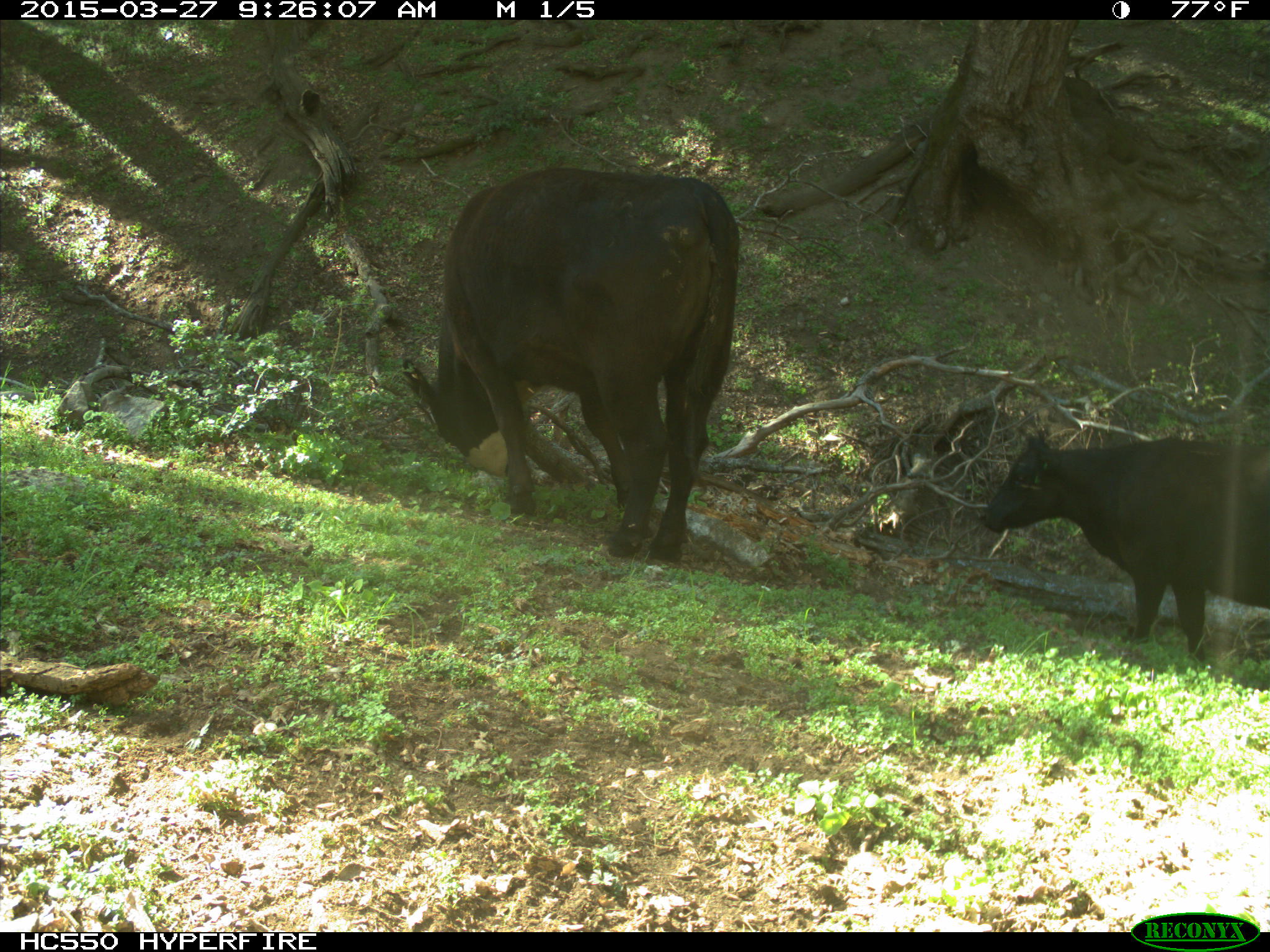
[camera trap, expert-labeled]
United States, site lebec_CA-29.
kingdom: Animalia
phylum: Chordata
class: Mammalia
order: Artiodactyla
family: Bovidae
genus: Bos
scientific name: Bos taurus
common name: domestic cow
Bos taurus (domestic cow).